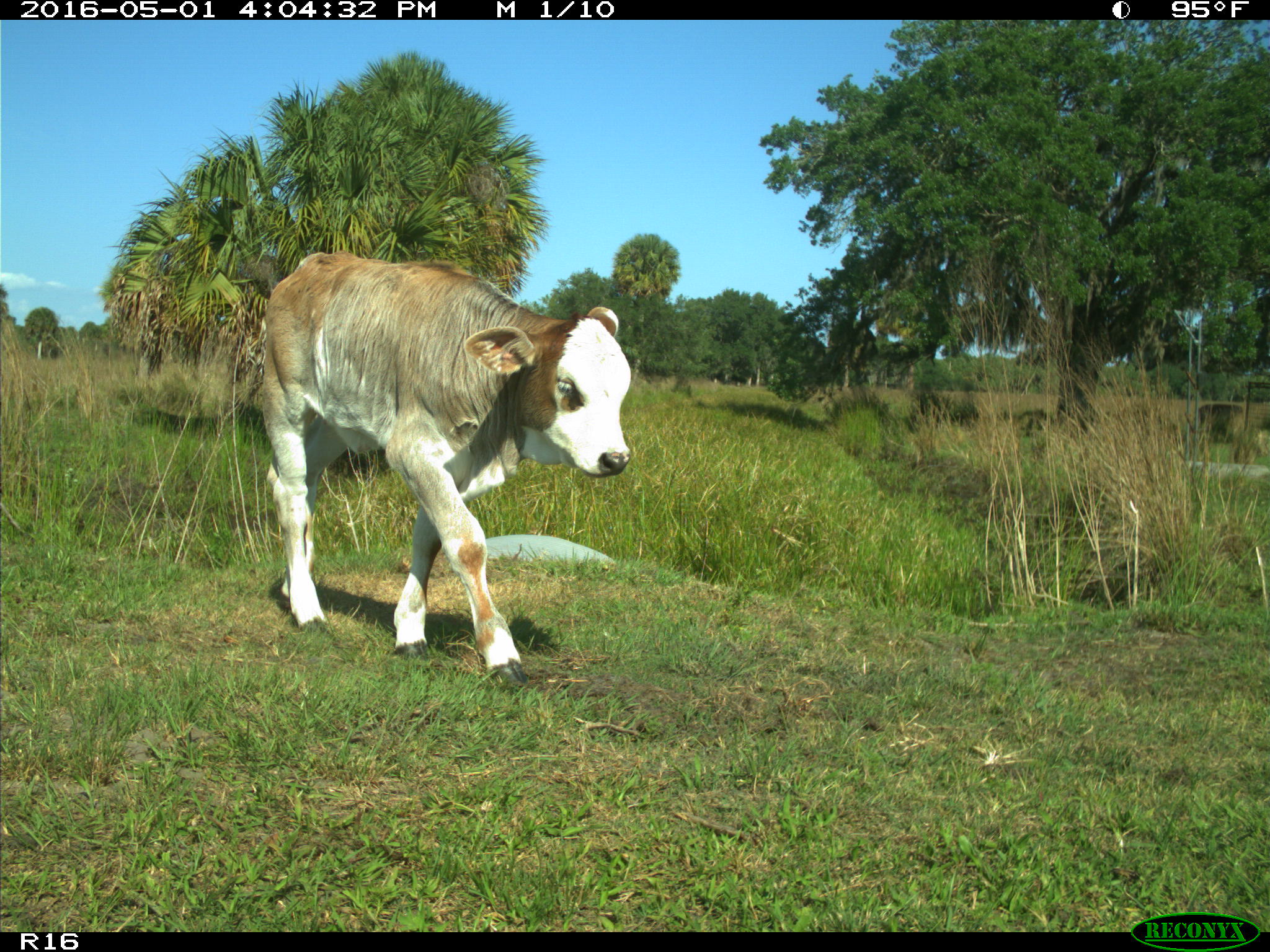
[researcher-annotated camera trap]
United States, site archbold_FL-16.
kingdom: Animalia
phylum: Chordata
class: Mammalia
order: Artiodactyla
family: Bovidae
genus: Bos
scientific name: Bos taurus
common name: domestic cow